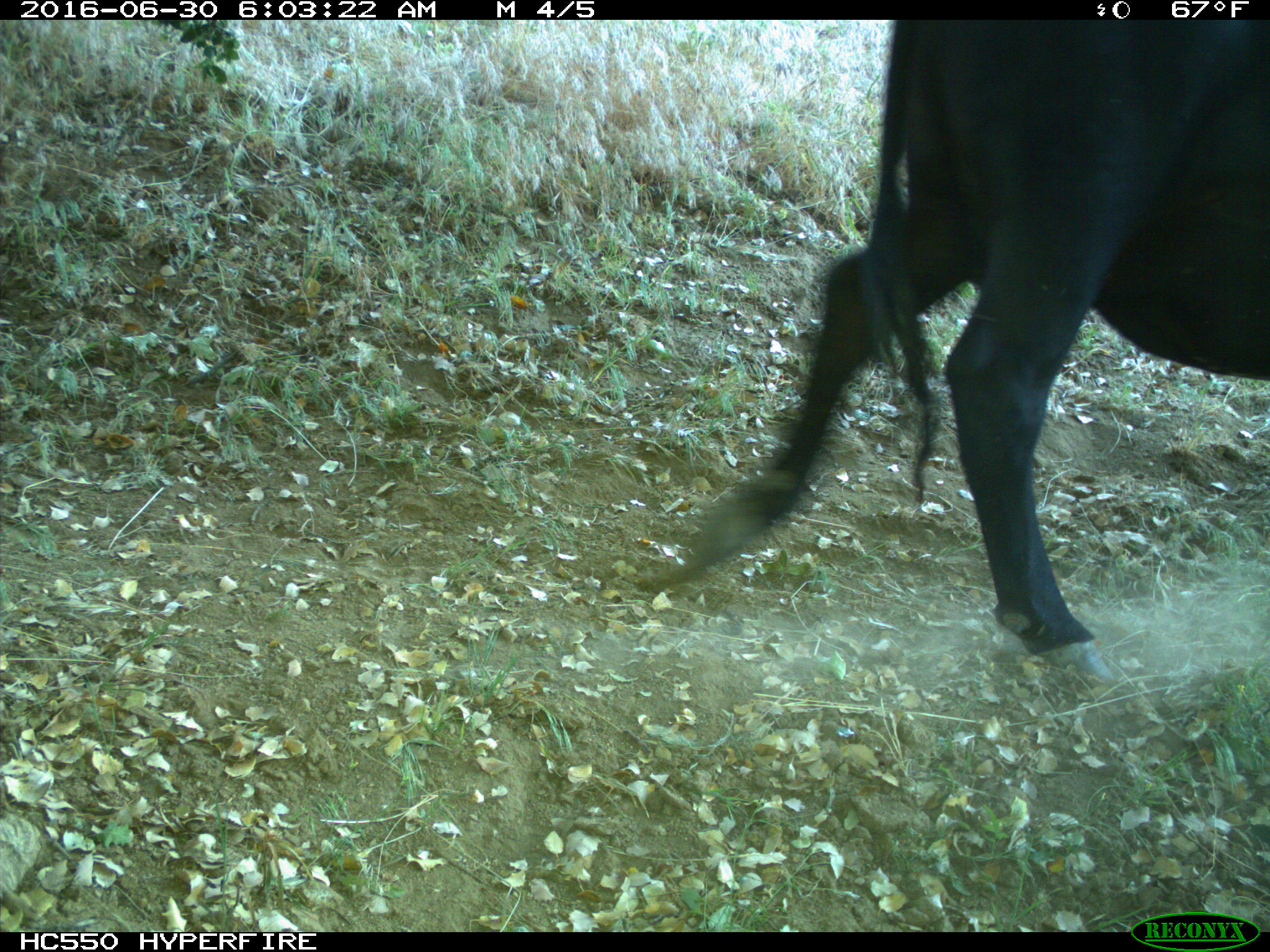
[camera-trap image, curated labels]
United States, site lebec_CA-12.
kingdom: Animalia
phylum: Chordata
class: Mammalia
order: Artiodactyla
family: Bovidae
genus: Bos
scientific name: Bos taurus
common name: domestic cow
Bos taurus (domestic cow).